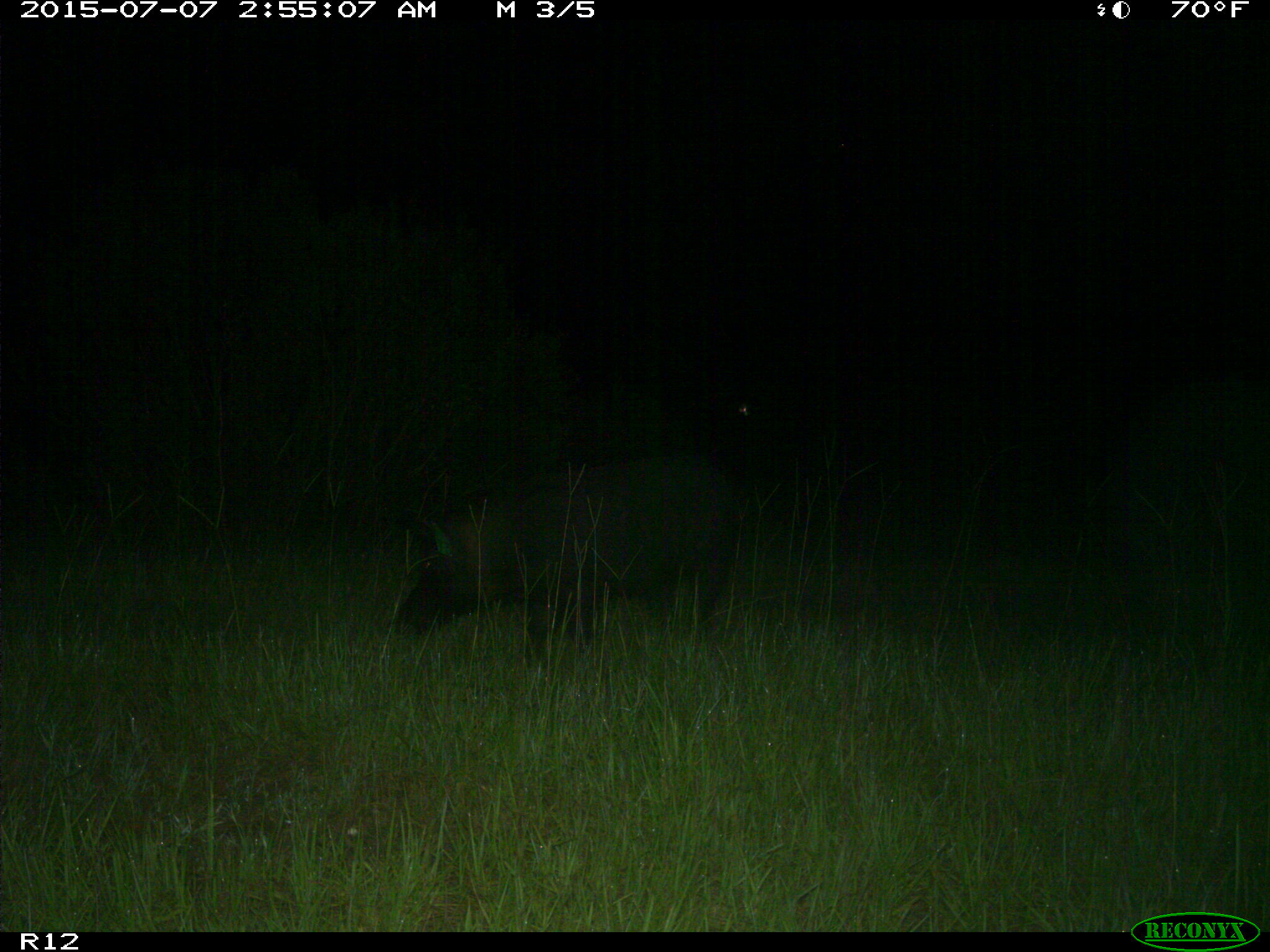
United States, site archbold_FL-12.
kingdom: Animalia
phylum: Chordata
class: Mammalia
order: Artiodactyla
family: Suidae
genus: Sus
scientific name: Sus scrofa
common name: wild boar